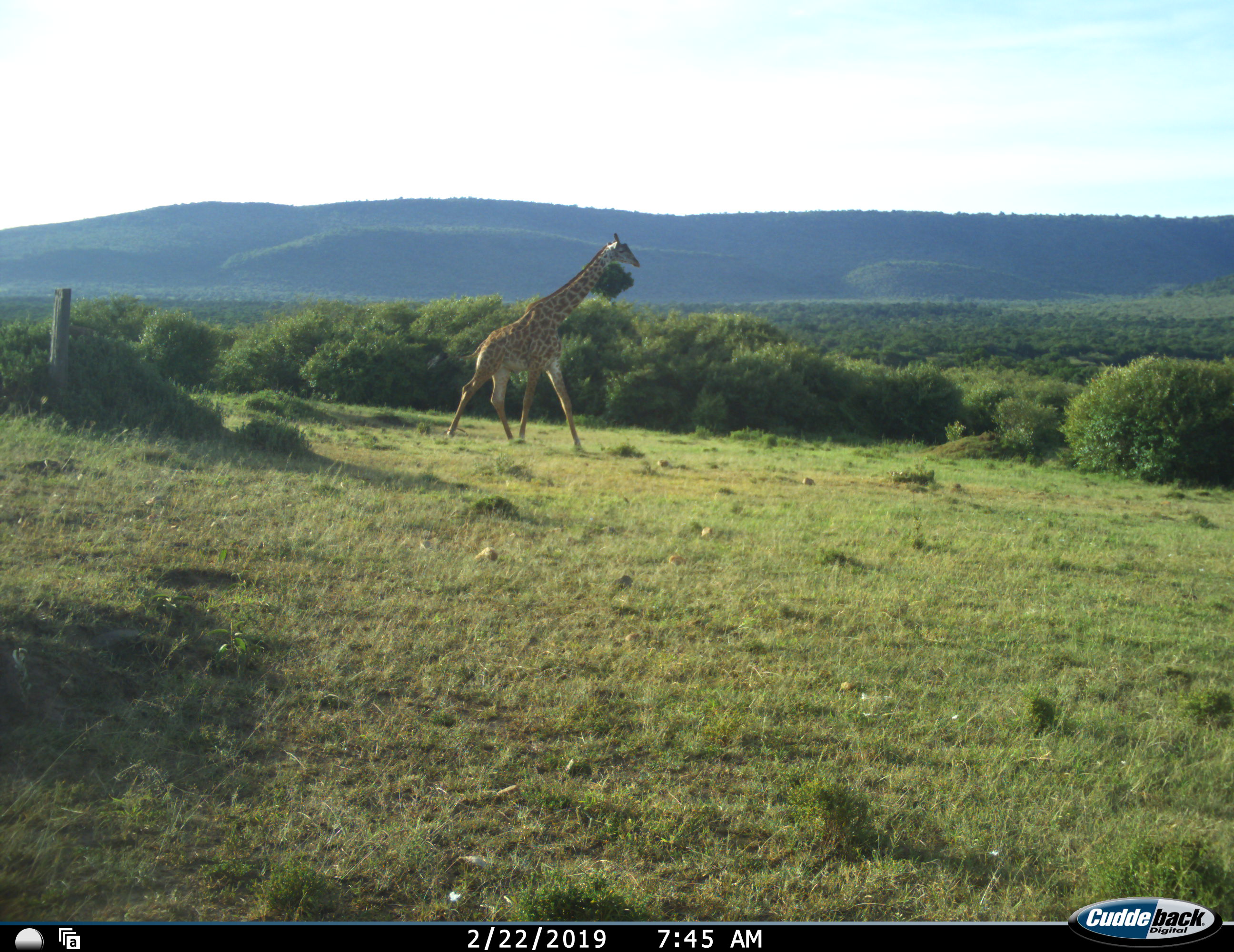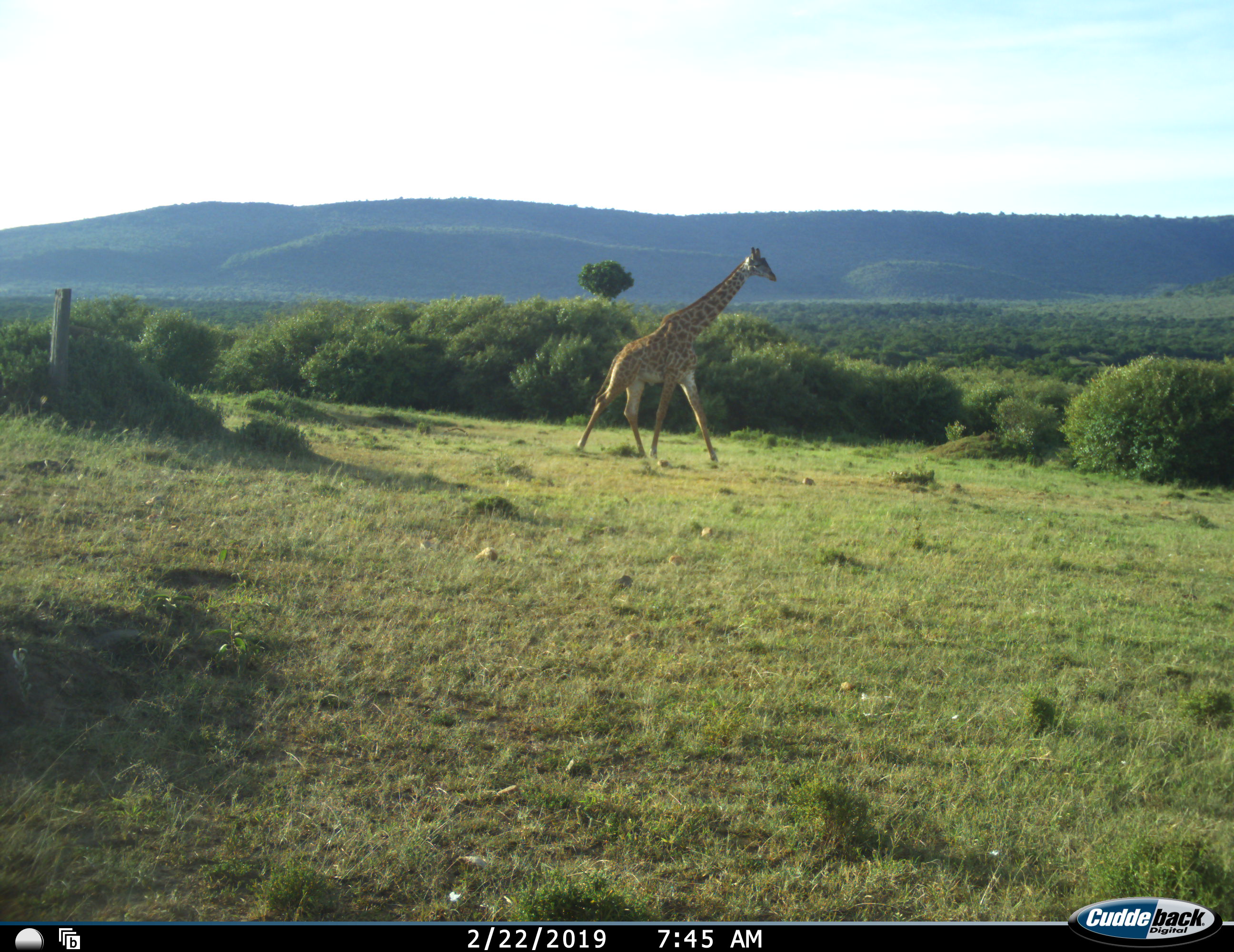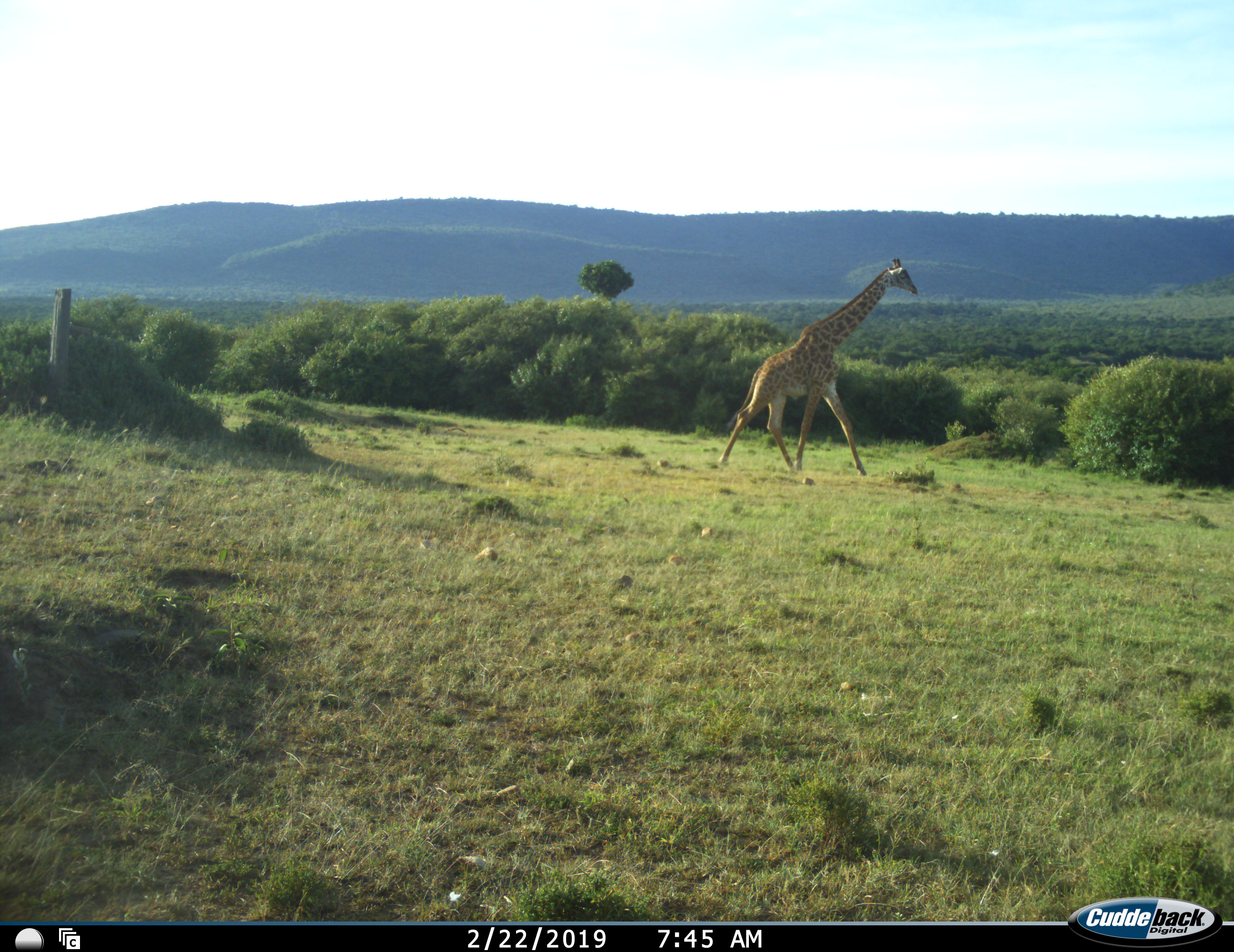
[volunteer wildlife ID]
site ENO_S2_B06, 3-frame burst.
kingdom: Animalia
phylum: Chordata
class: Mammalia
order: Artiodactyla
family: Giraffidae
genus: Giraffa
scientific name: Giraffa camelopardalis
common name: giraffe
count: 1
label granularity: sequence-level